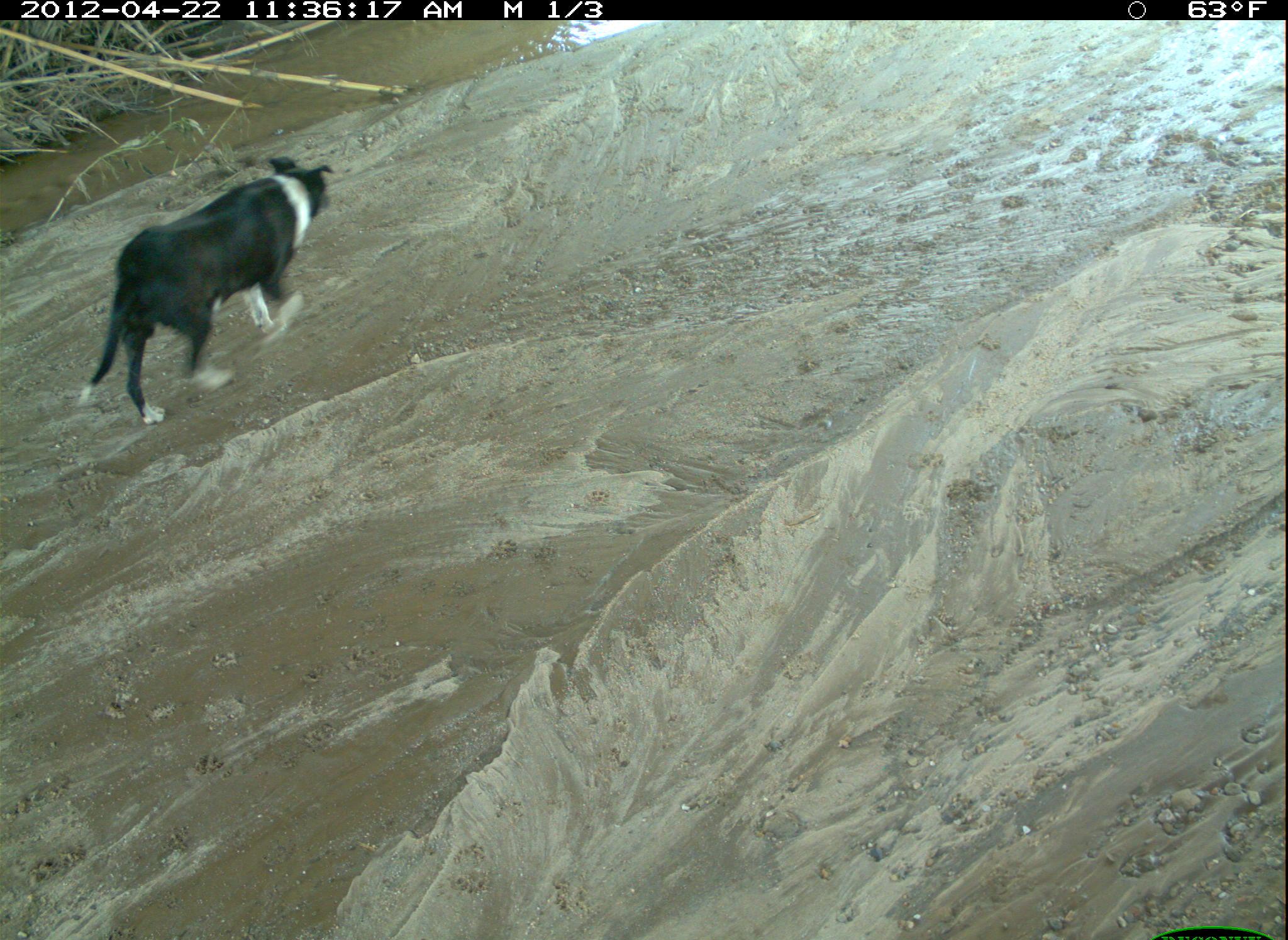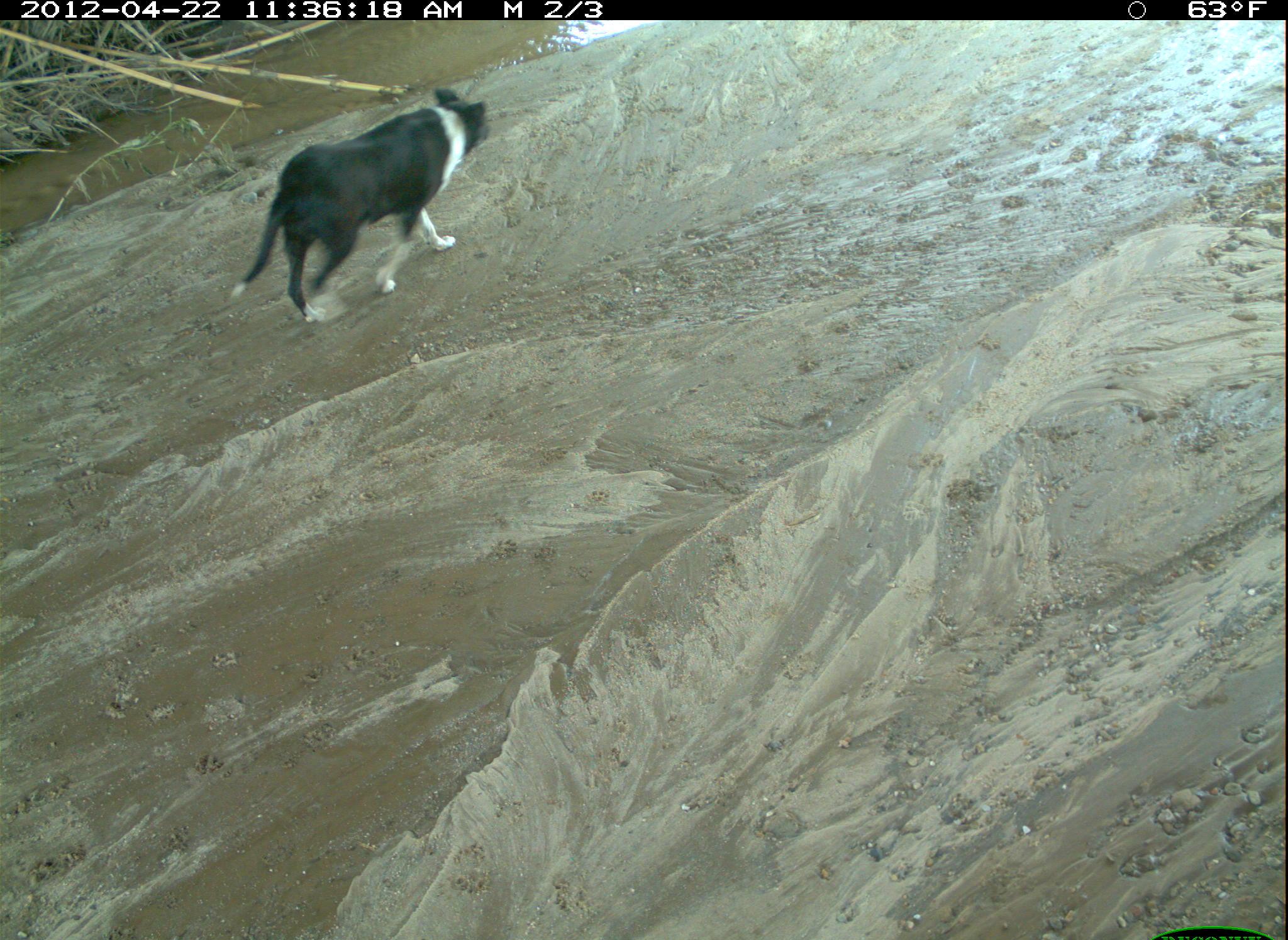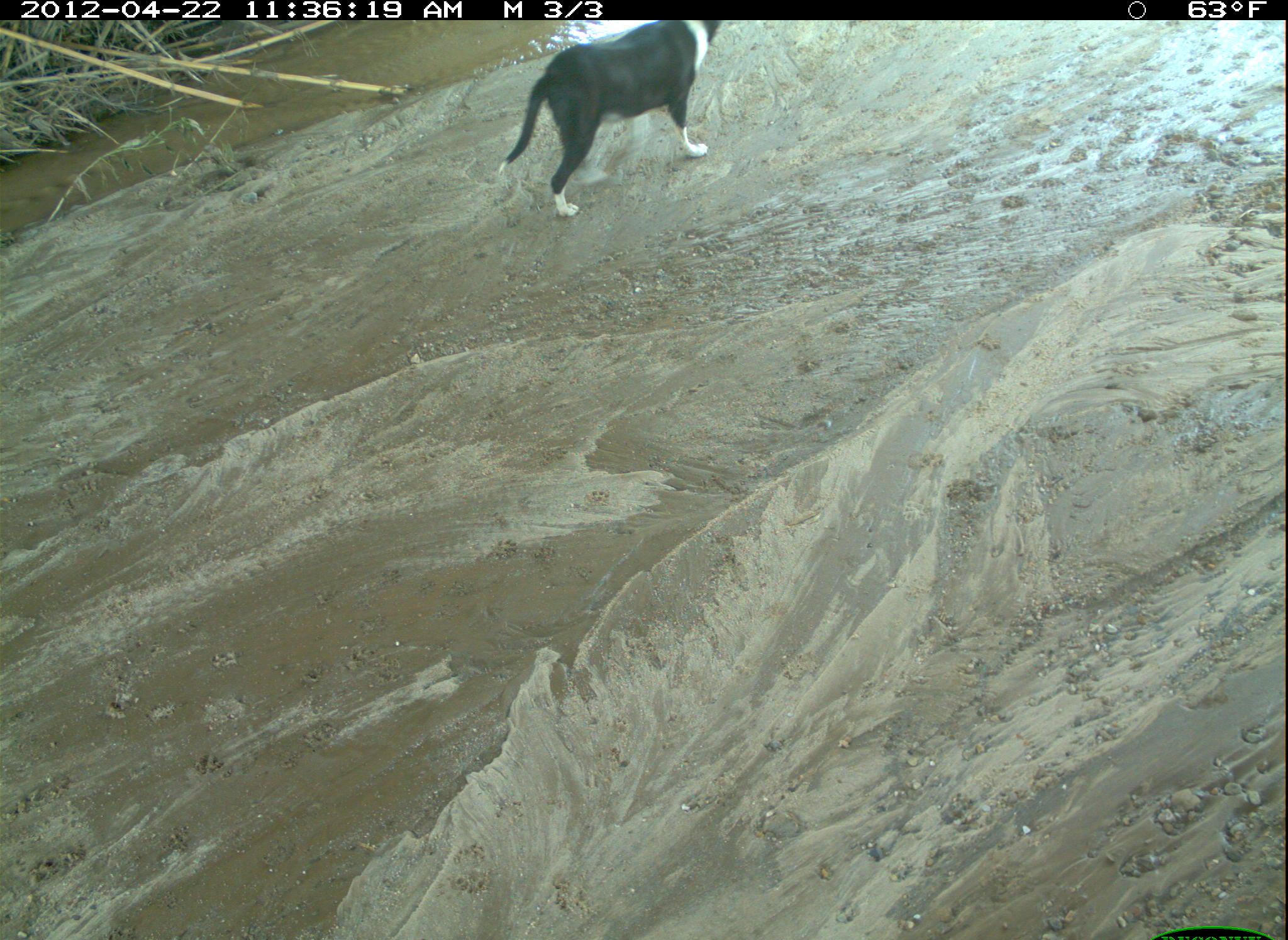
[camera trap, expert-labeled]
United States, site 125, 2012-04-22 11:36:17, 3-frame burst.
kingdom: Animalia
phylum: Chordata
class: Mammalia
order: Carnivora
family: Canidae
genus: Canis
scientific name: Canis familiaris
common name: domestic dog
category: dog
Dog (domestic dog) (Canis familiaris).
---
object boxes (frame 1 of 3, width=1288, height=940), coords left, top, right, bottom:
dog: 74, 149, 340, 435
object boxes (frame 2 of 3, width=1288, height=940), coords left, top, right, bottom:
dog: 220, 82, 496, 333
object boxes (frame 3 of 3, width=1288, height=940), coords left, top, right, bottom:
dog: 493, 20, 736, 221